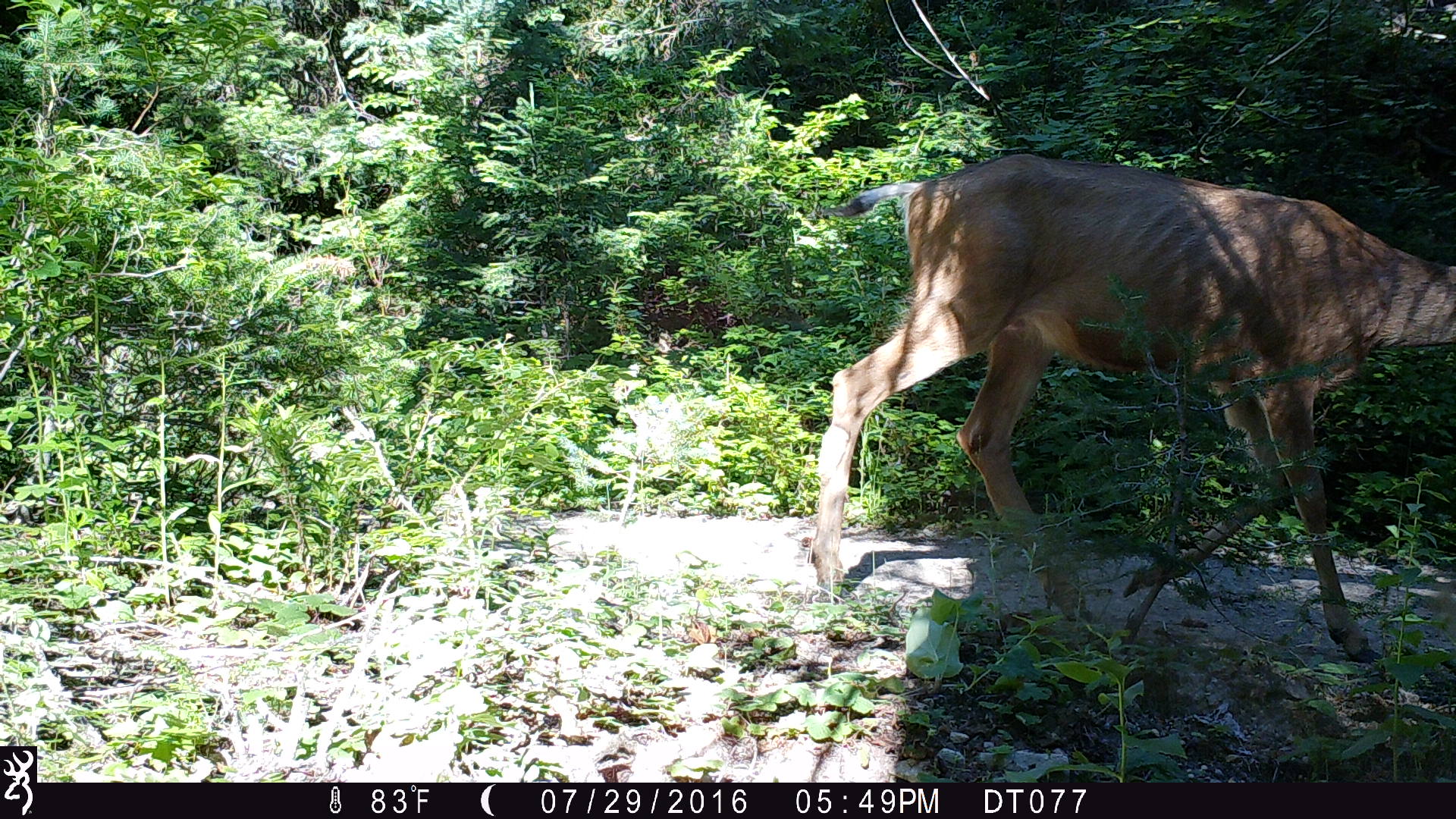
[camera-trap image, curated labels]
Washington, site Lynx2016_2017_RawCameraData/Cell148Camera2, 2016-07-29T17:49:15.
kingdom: Animalia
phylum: Chordata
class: Mammalia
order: Artiodactyla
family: Cervidae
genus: Odocoileus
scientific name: Odocoileus hemionus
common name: mule deer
Odocoileus hemionus (mule deer). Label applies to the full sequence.